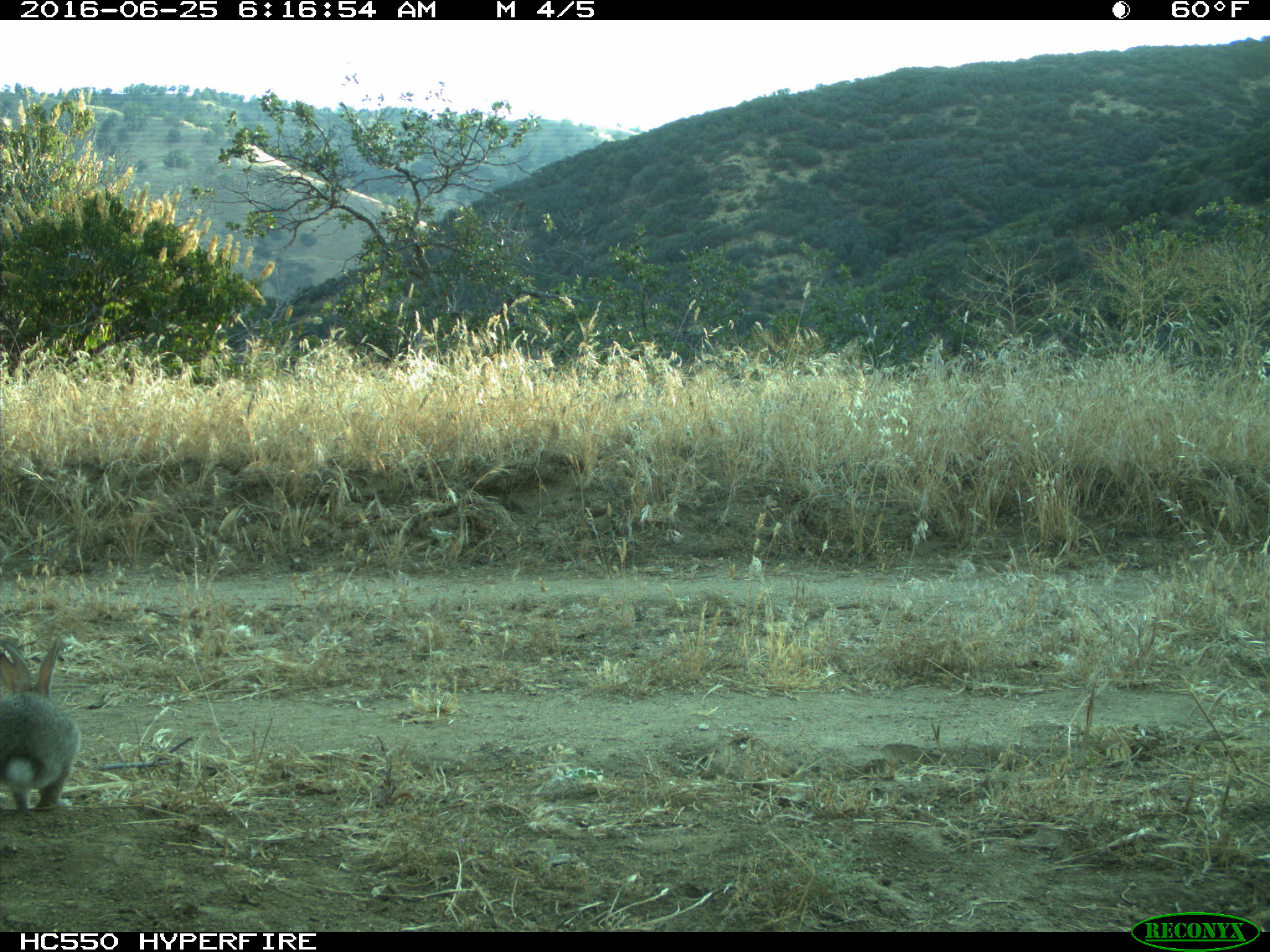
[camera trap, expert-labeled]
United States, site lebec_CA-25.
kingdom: Animalia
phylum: Chordata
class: Mammalia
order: Lagomorpha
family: Leporidae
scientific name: Leporidae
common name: rabbits and hares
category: unidentified rabbit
Unidentified rabbit (rabbits and hares) (Leporidae).